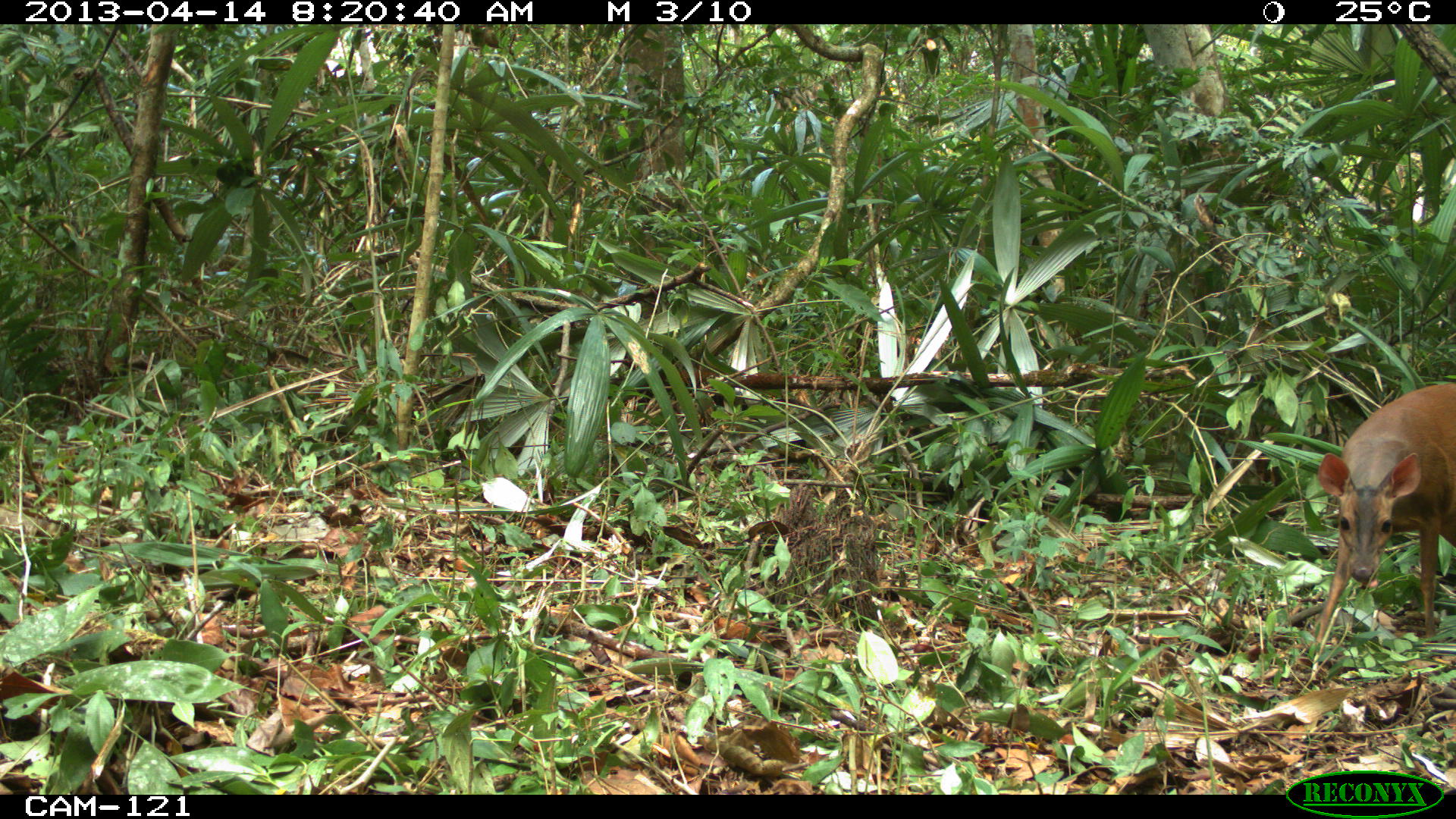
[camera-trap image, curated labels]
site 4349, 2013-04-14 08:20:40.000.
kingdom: Animalia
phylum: Chordata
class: Mammalia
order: Artiodactyla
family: Cervidae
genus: Mazama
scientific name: Mazama temama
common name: central american red brocket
Mazama temama (central american red brocket), count 1, sex female.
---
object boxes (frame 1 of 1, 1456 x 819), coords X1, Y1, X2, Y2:
mazama temama: 1309, 380, 1456, 656